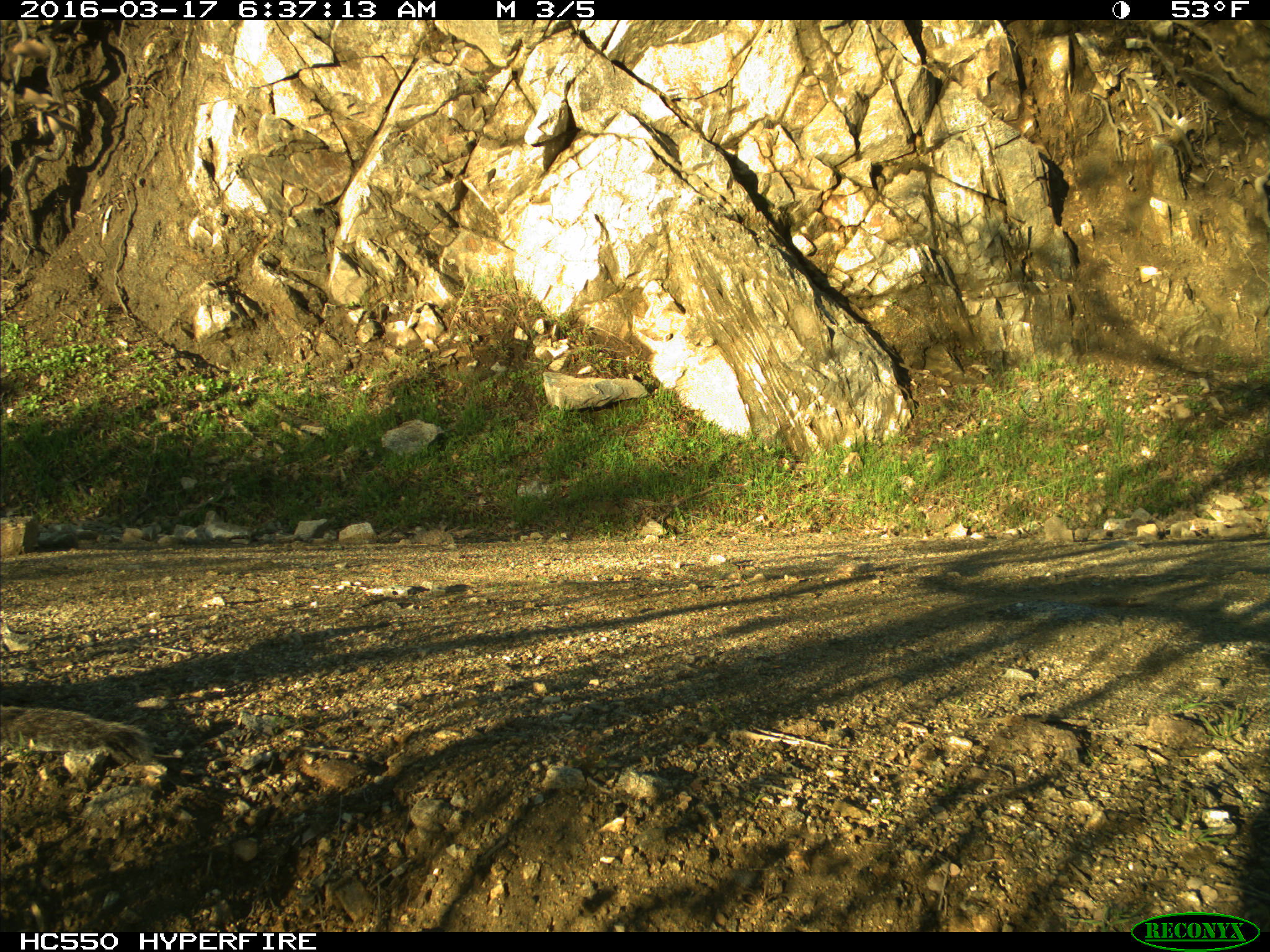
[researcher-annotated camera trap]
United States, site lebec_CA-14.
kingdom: Animalia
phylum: Chordata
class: Mammalia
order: Rodentia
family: Sciuridae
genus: Sciurus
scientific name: Sciurus carolinensis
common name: eastern gray squirrel